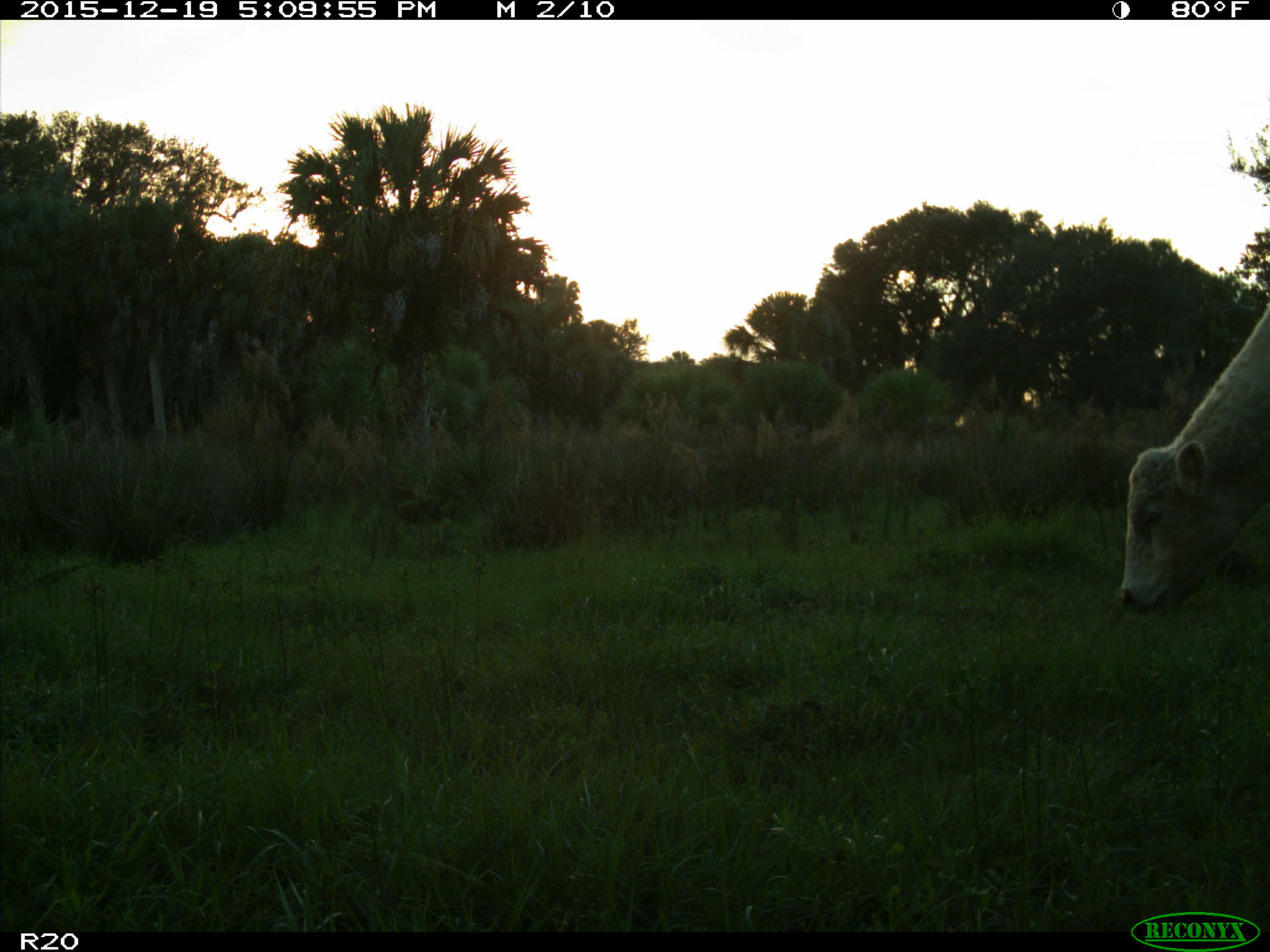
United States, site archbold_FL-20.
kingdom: Animalia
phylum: Chordata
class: Mammalia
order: Artiodactyla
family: Bovidae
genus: Bos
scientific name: Bos taurus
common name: domestic cow